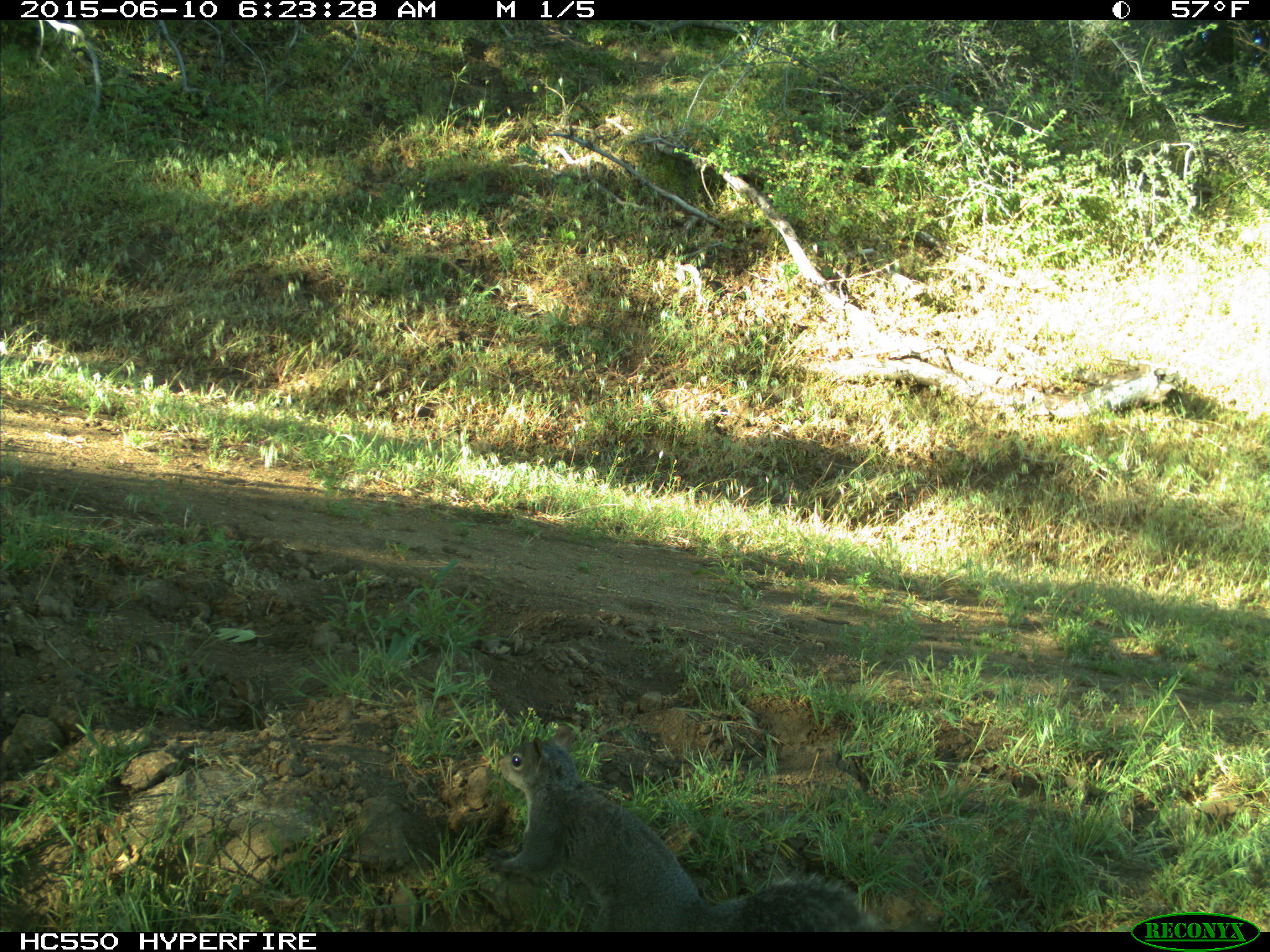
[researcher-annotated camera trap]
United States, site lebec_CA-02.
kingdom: Animalia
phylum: Chordata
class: Mammalia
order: Rodentia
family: Sciuridae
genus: Sciurus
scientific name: Sciurus carolinensis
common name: eastern gray squirrel